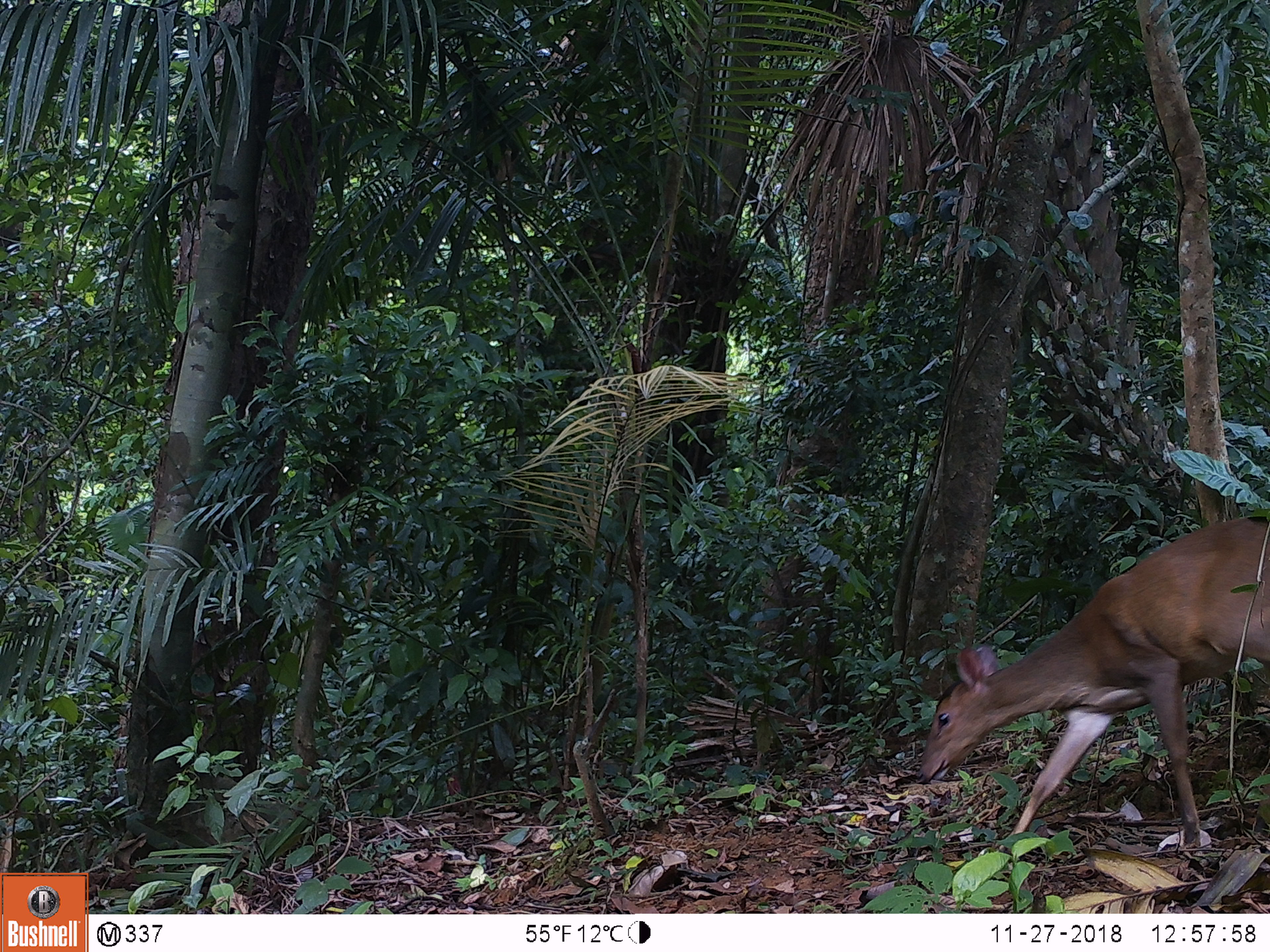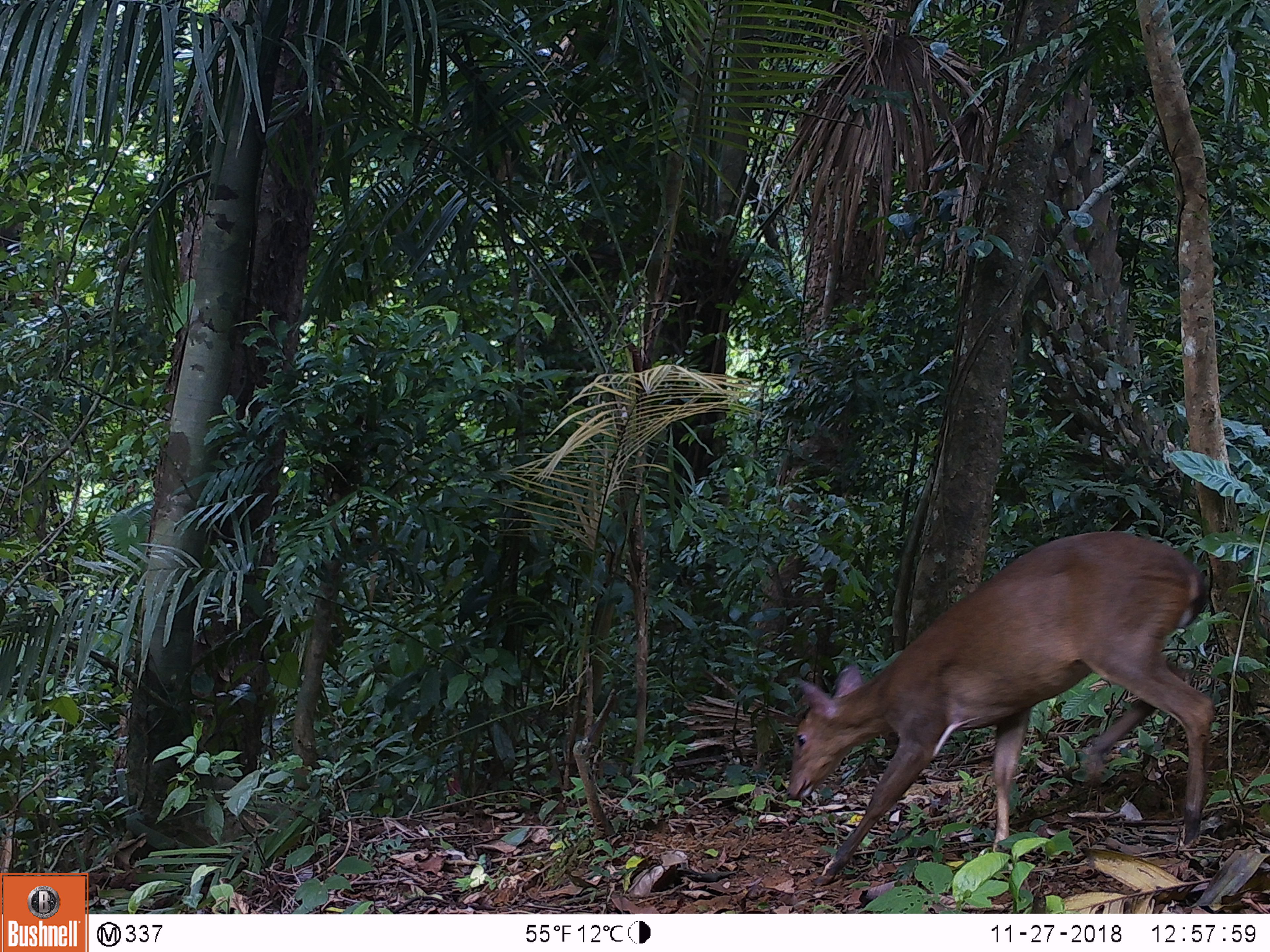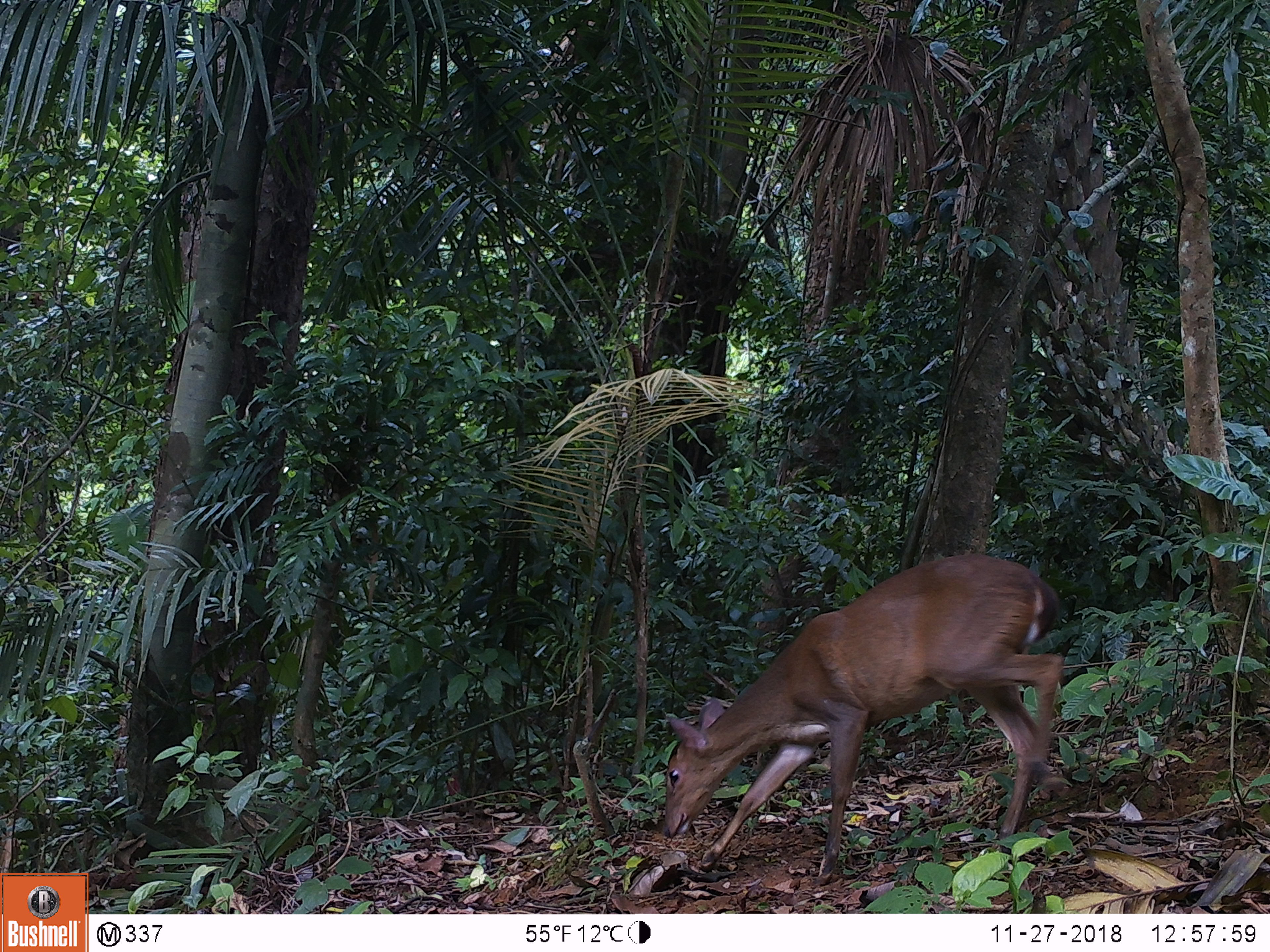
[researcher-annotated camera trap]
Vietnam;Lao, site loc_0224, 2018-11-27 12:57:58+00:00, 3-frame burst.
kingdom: Animalia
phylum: Chordata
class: Mammalia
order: Artiodactyla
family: Cervidae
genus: Muntiacus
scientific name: Muntiacus vuquangensis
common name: large-antlered muntjac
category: large antlered muntjac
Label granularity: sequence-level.